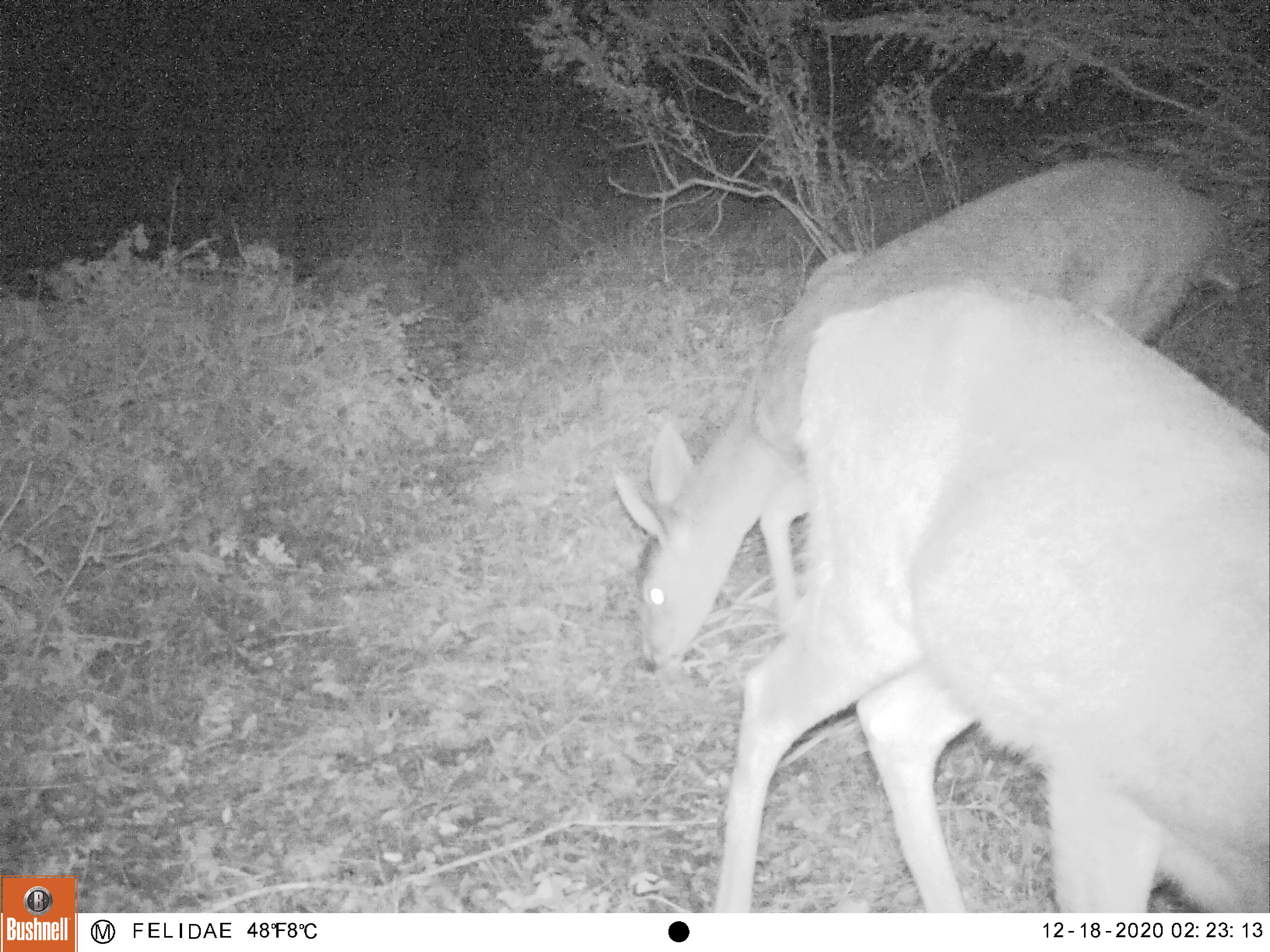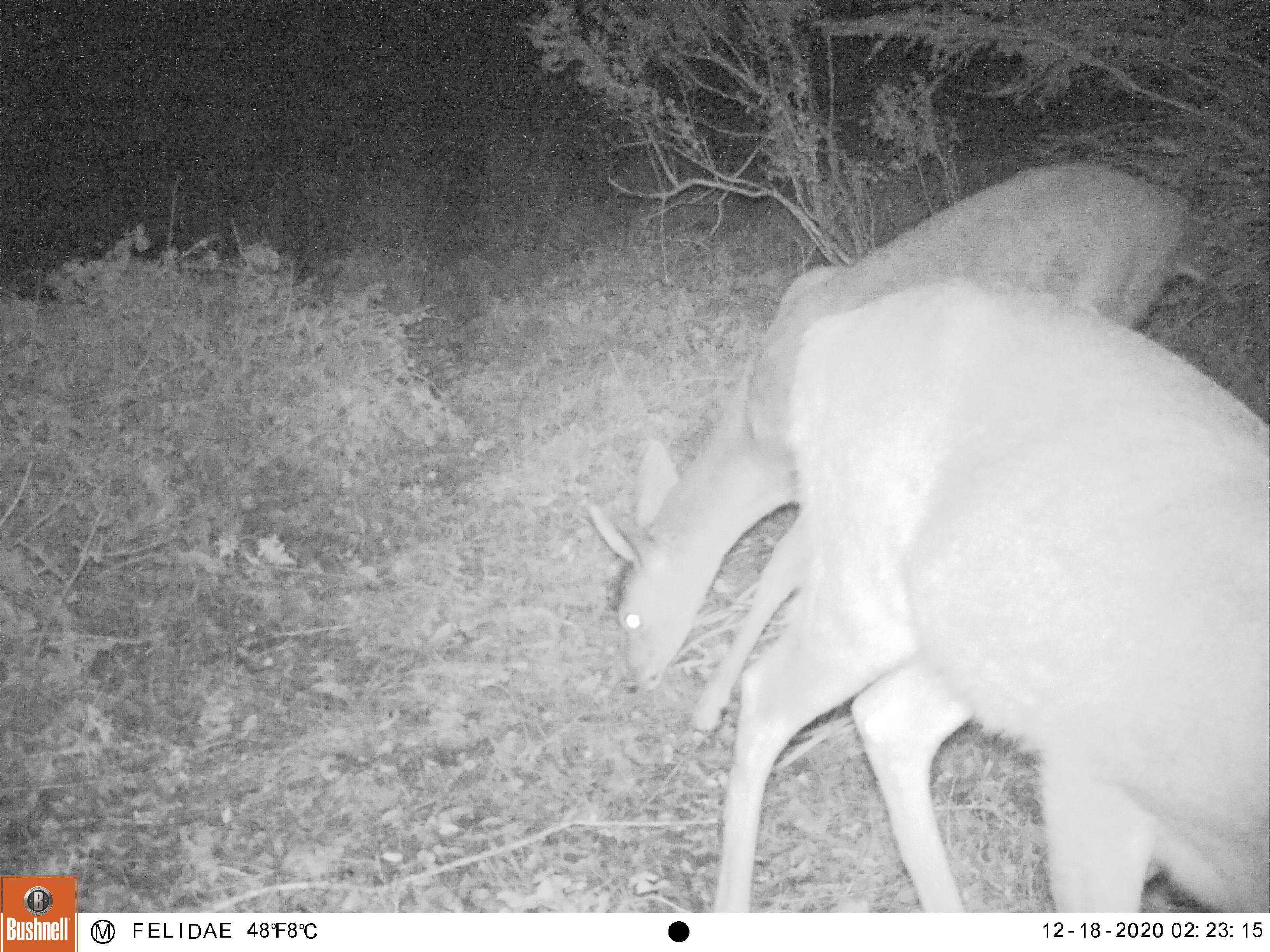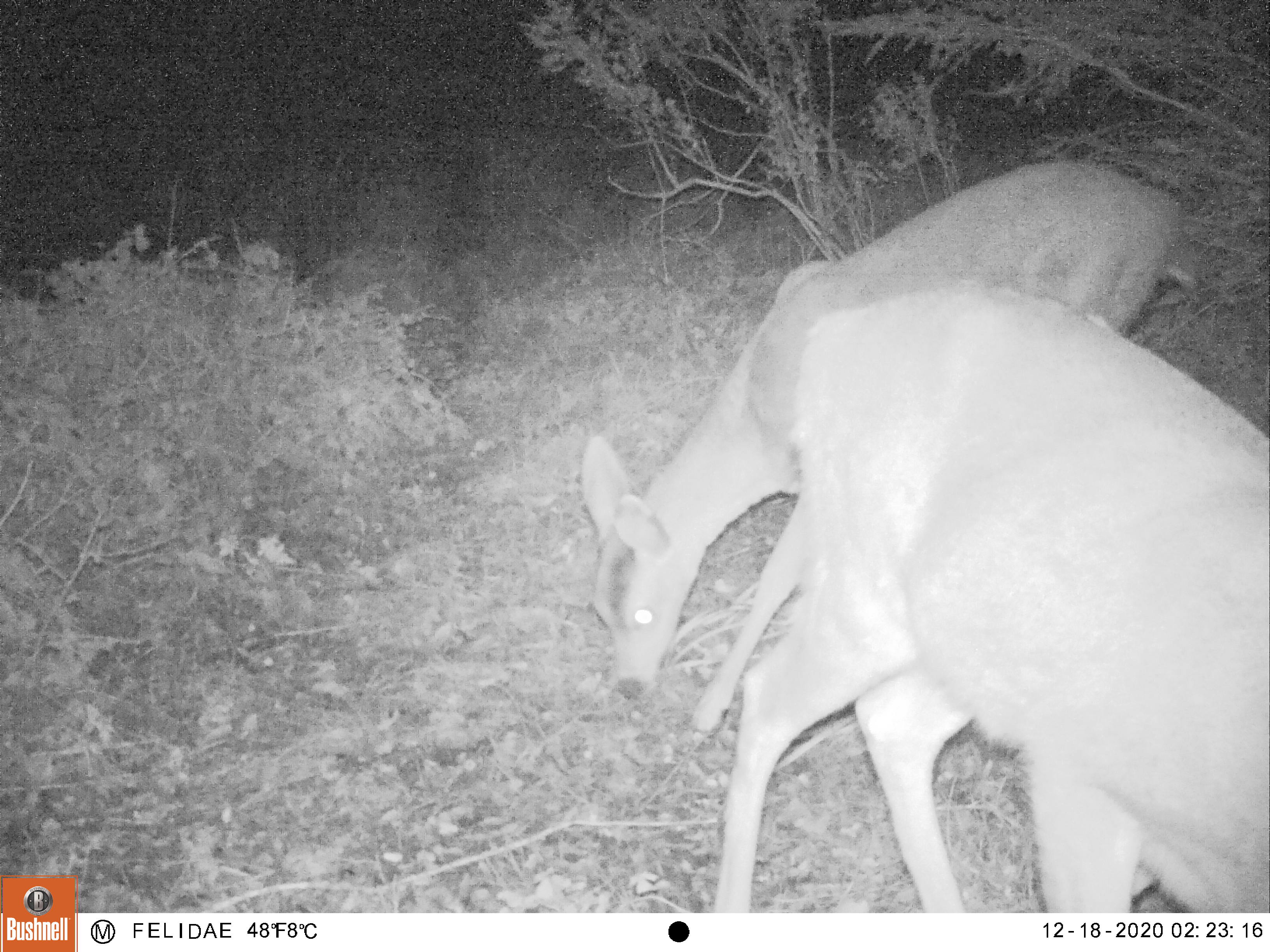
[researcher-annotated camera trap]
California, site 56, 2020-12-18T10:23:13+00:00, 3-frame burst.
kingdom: Animalia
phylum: Chordata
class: Mammalia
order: Artiodactyla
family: Cervidae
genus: Odocoileus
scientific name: Odocoileus hemionus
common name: mule deer